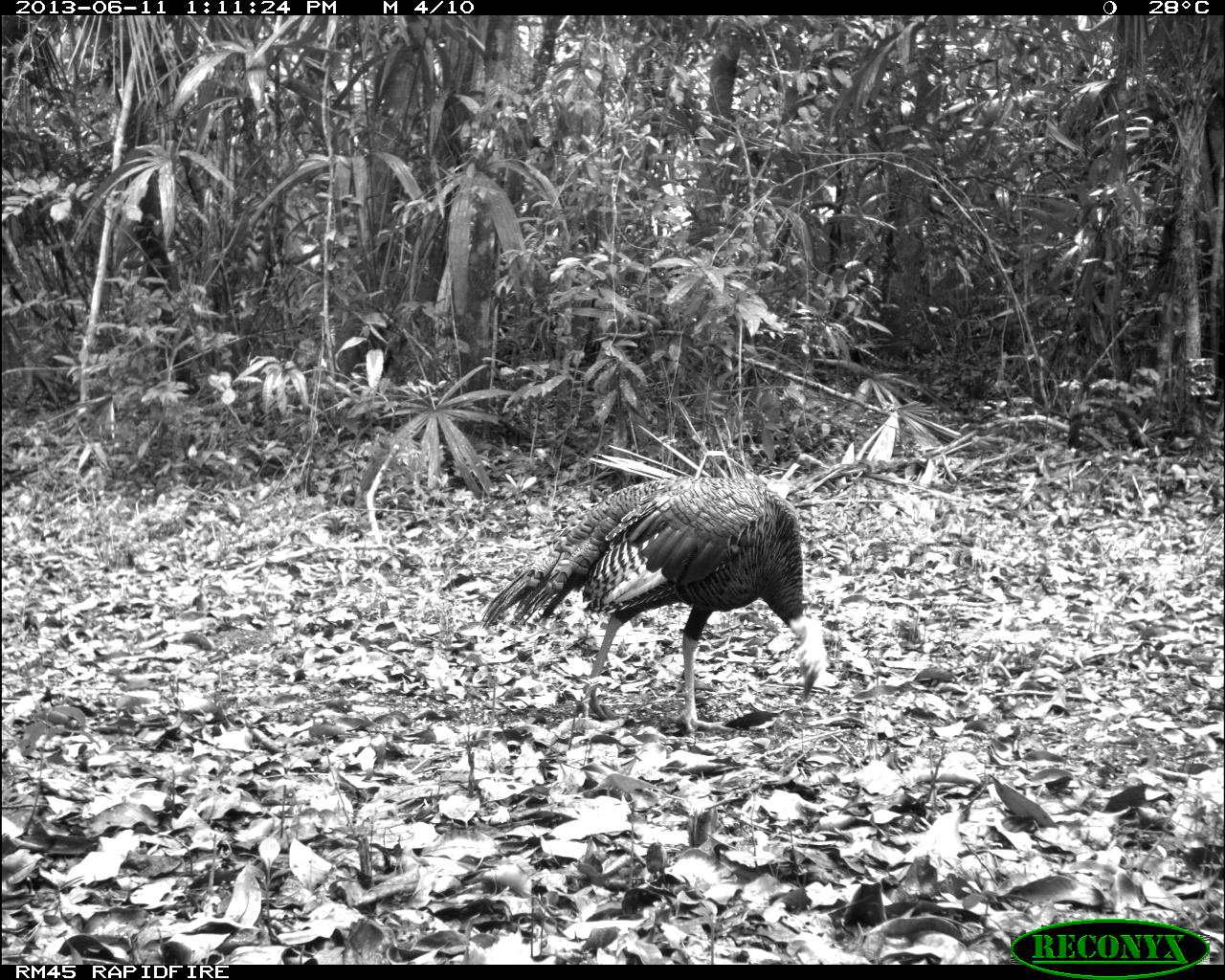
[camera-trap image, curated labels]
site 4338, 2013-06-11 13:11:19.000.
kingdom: Animalia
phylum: Chordata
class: Aves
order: Galliformes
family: Phasianidae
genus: Meleagris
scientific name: Meleagris ocellata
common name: ocellated turkey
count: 1